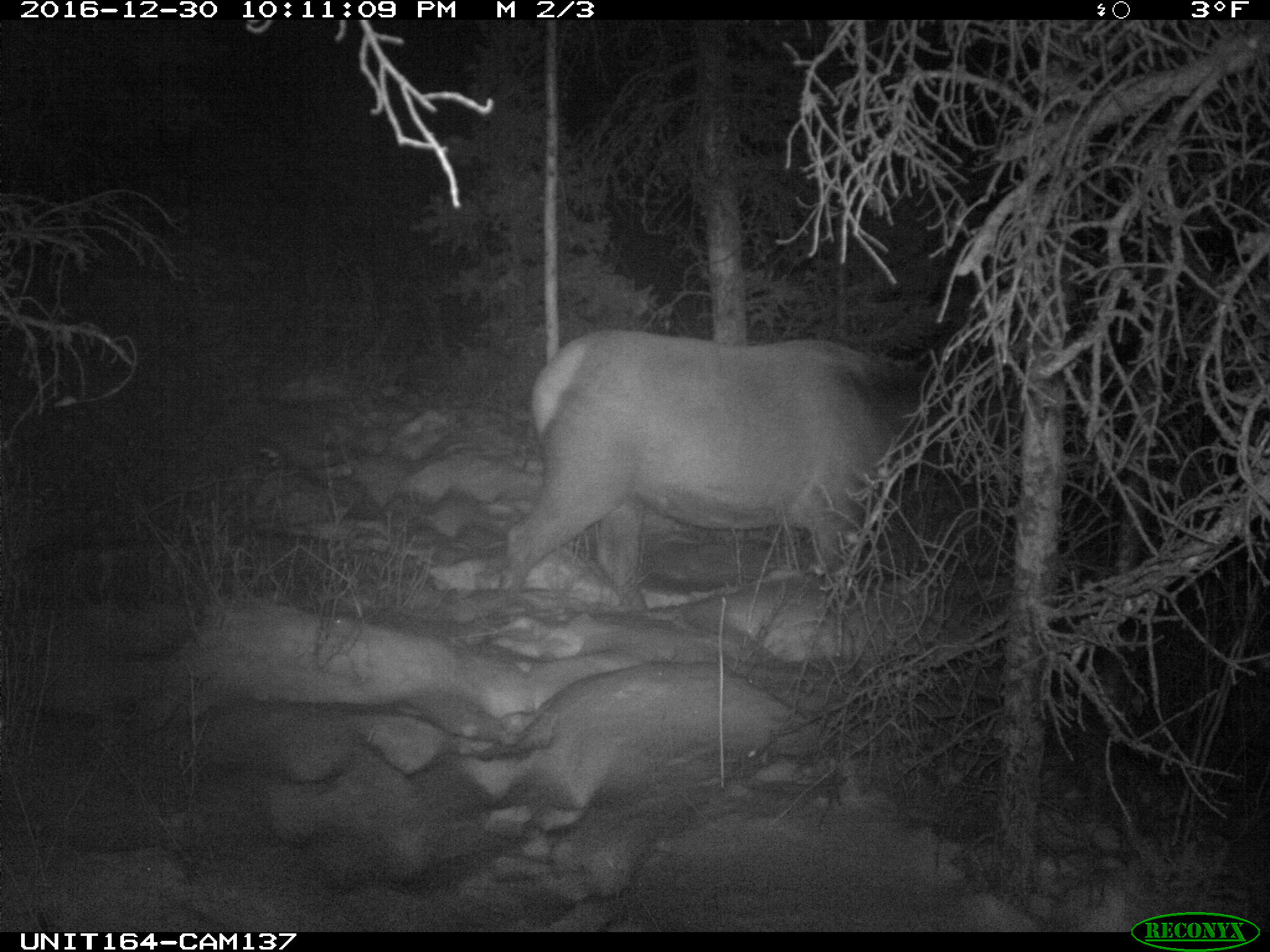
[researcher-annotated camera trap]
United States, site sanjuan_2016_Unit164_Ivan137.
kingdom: Animalia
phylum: Chordata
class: Mammalia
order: Artiodactyla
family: Cervidae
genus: Cervus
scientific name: Cervus elaphus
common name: red deer